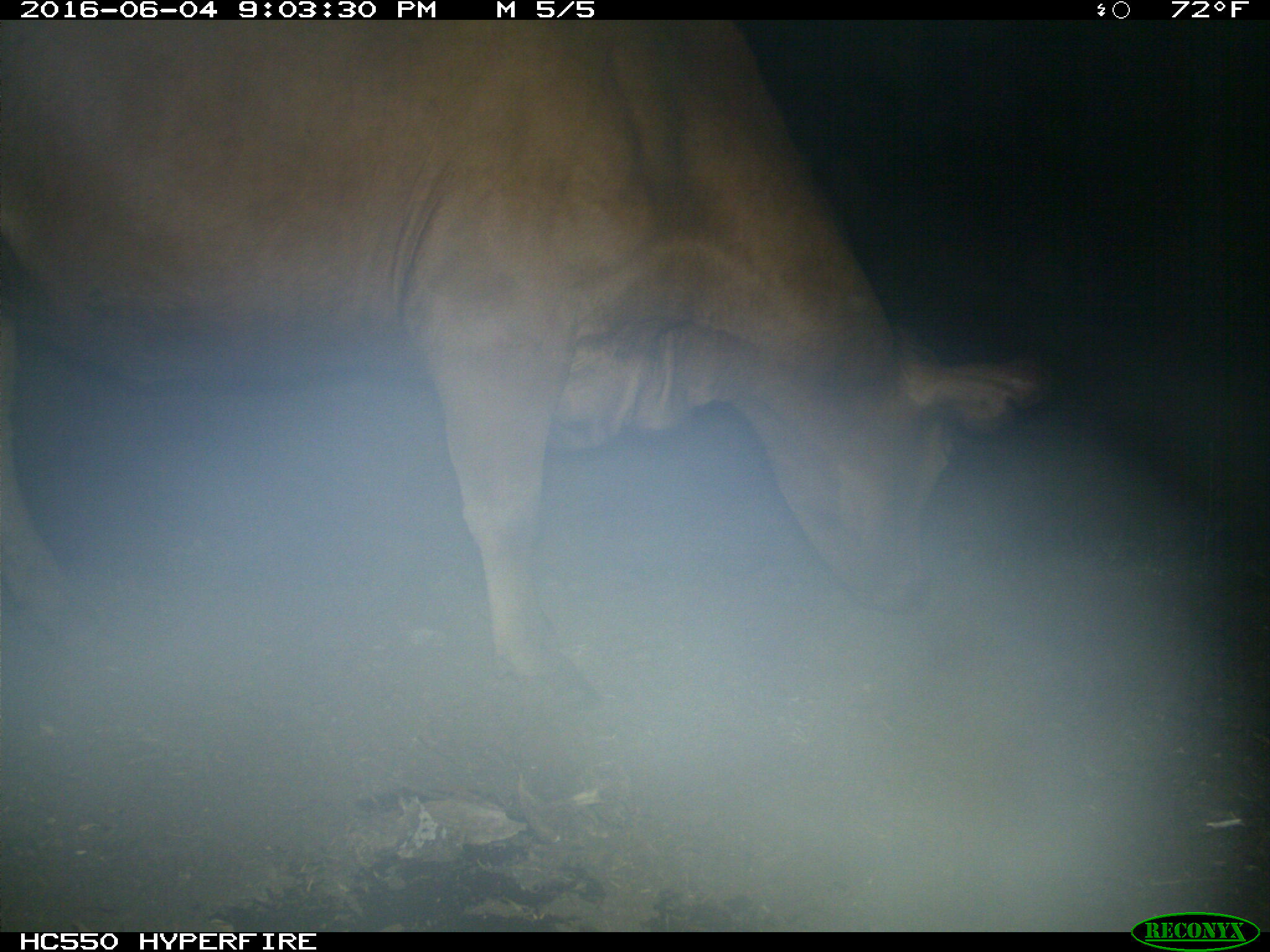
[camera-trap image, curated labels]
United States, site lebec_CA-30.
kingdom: Animalia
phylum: Chordata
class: Mammalia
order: Artiodactyla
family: Bovidae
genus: Bos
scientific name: Bos taurus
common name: domestic cow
Bos taurus (domestic cow).